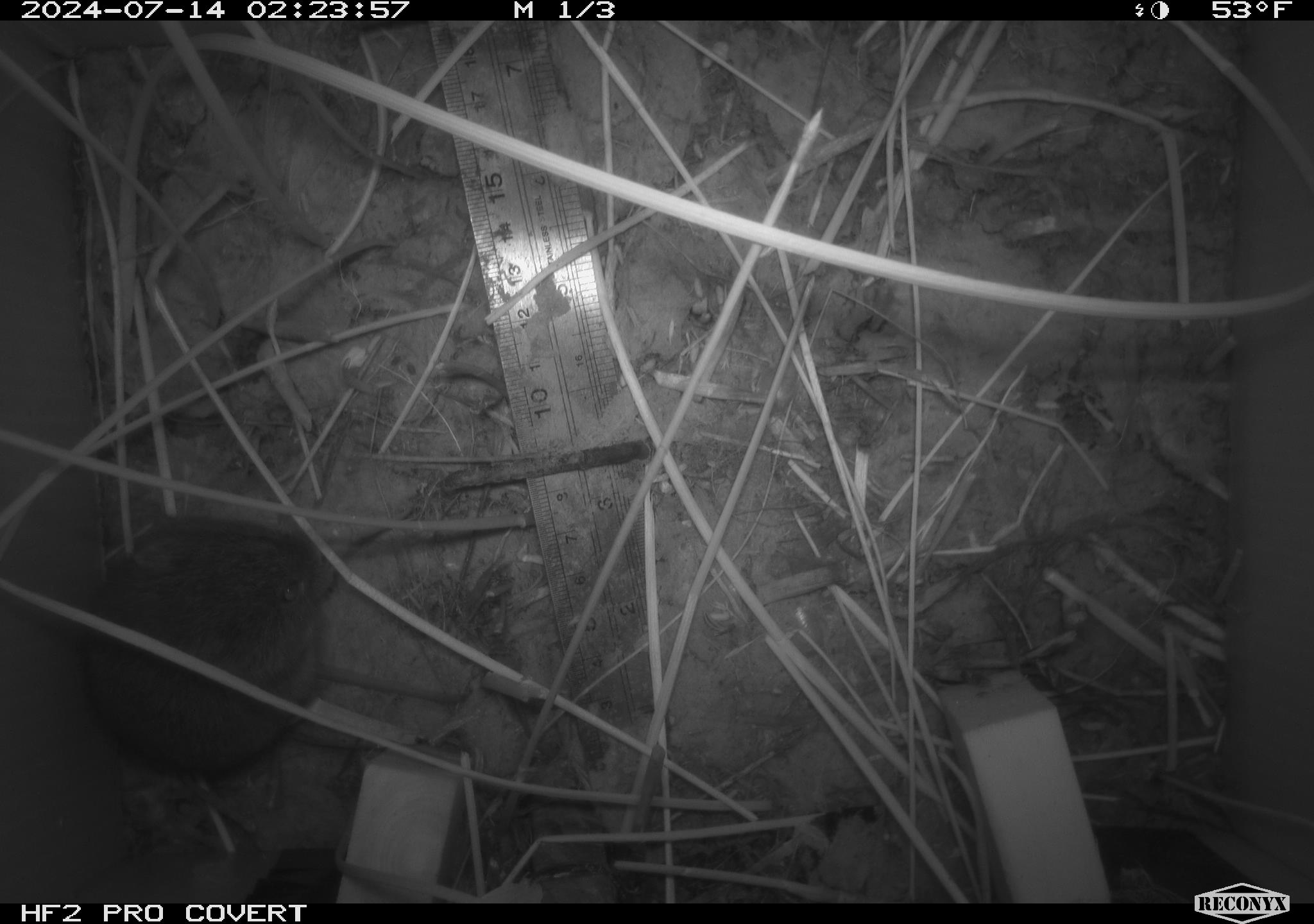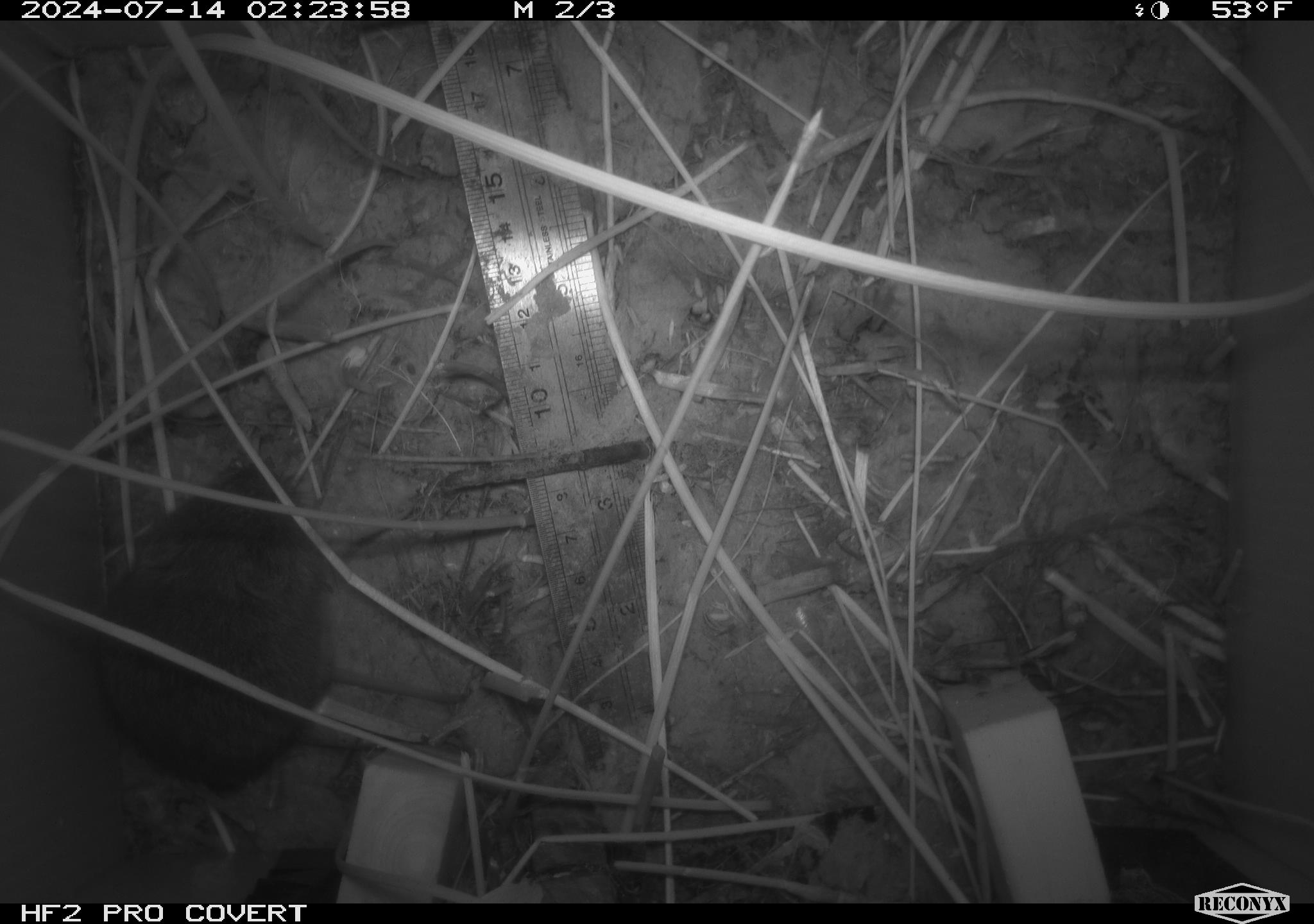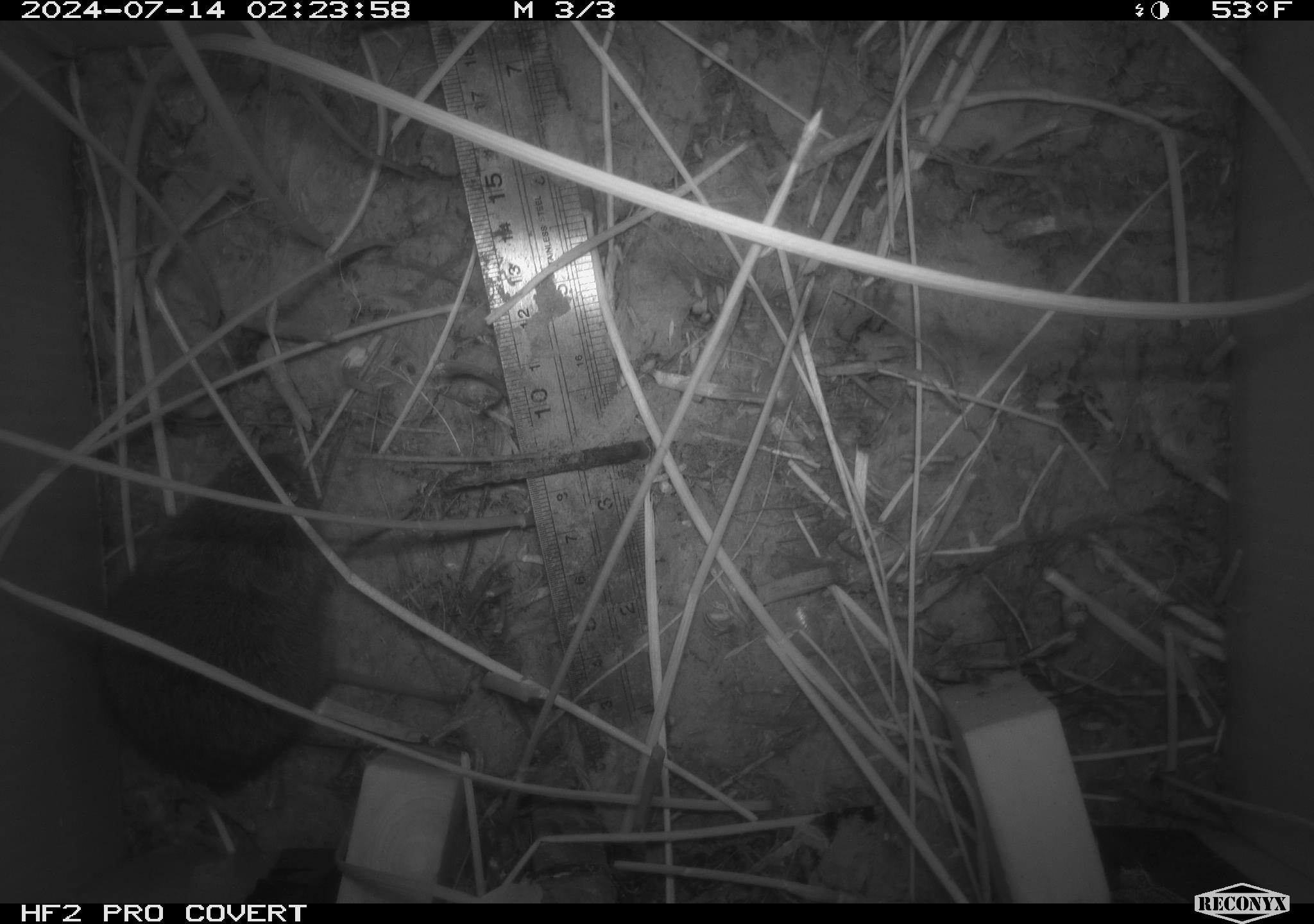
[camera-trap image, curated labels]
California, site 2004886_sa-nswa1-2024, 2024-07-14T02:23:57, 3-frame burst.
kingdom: Animalia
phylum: Chordata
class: Mammalia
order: Rodentia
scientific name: Rodentia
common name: rodent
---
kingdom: Animalia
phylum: Chordata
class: Mammalia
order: Rodentia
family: Cricetidae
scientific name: Arvicolinae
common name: voles, lemmings, and muskrats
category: arvicolinae subfamily